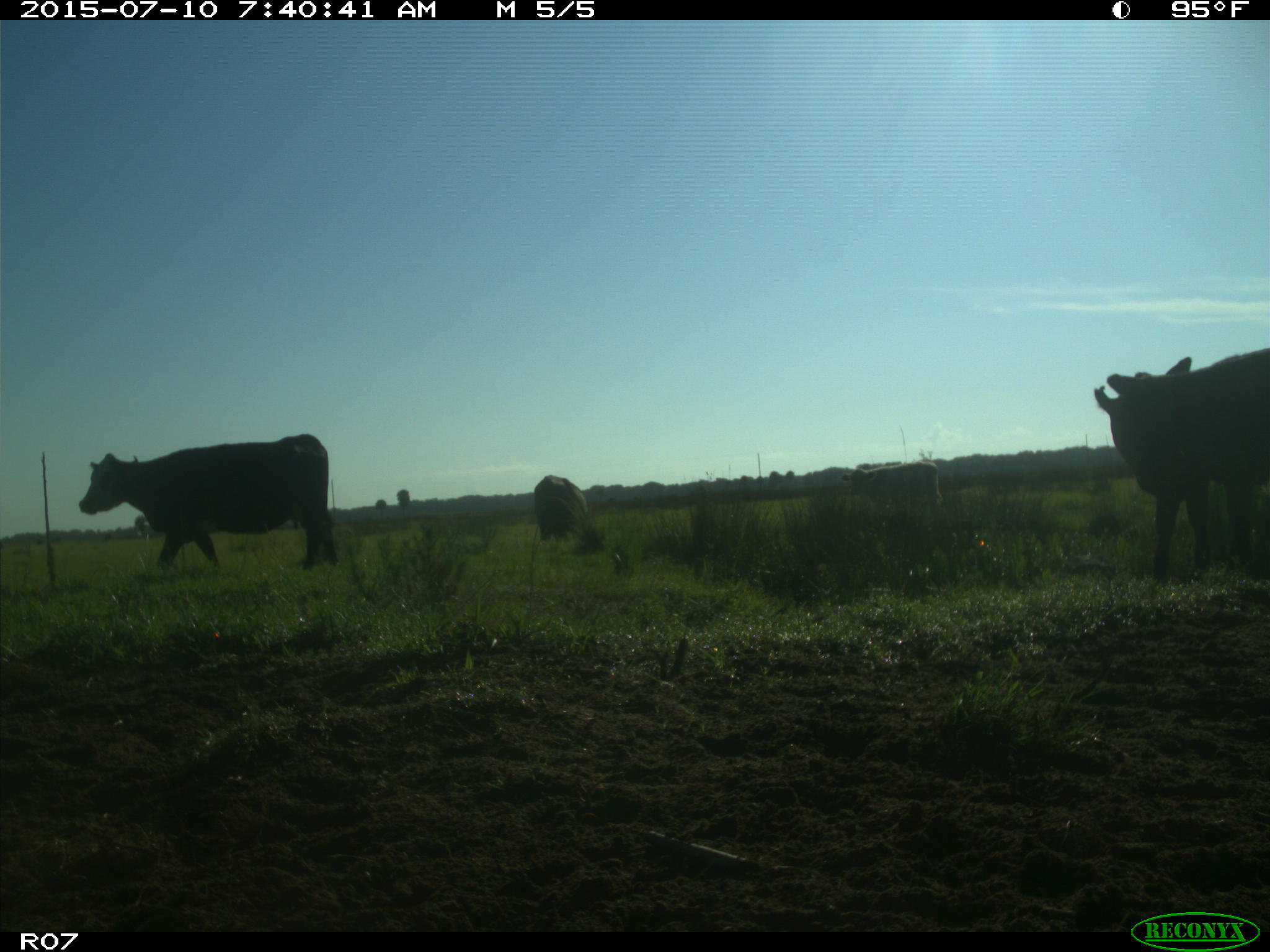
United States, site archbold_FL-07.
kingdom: Animalia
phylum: Chordata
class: Mammalia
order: Artiodactyla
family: Bovidae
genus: Bos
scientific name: Bos taurus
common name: domestic cow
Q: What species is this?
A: Bos taurus (domestic cow).